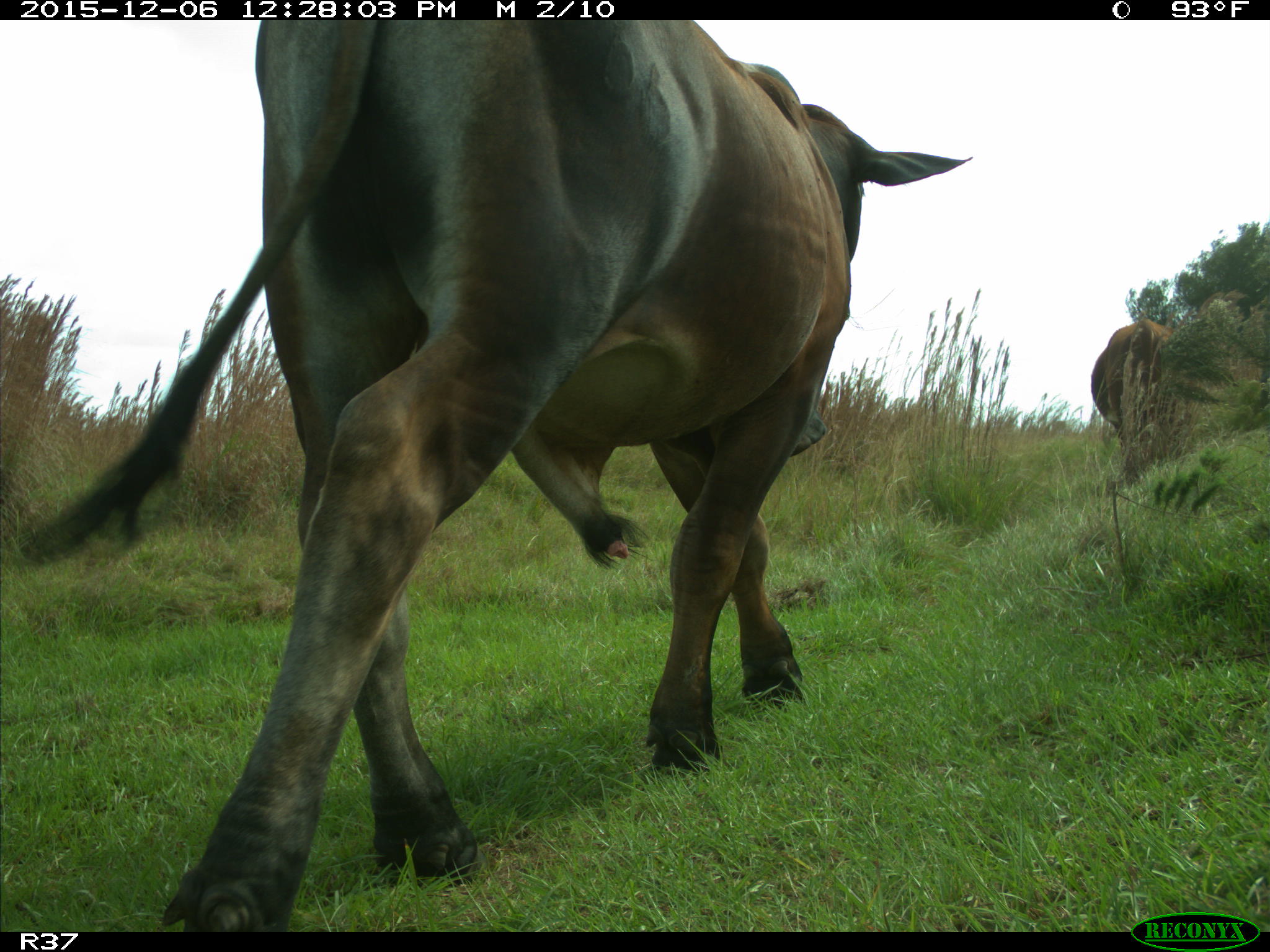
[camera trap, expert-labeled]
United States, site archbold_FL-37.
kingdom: Animalia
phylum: Chordata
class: Mammalia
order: Artiodactyla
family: Bovidae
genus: Bos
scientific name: Bos taurus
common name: domestic cow